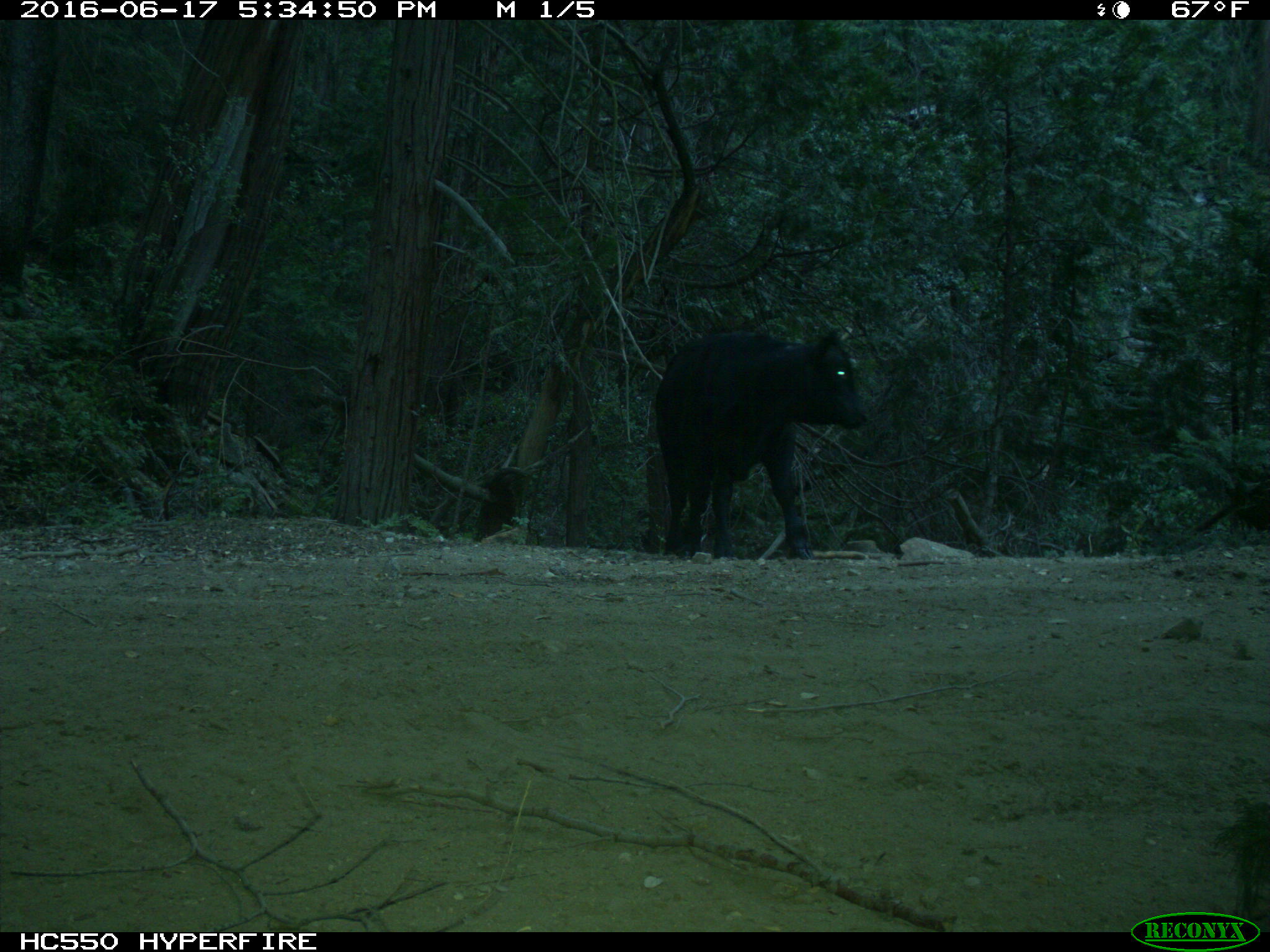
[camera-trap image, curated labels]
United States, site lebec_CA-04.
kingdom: Animalia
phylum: Chordata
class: Mammalia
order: Artiodactyla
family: Bovidae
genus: Bos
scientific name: Bos taurus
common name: domestic cow